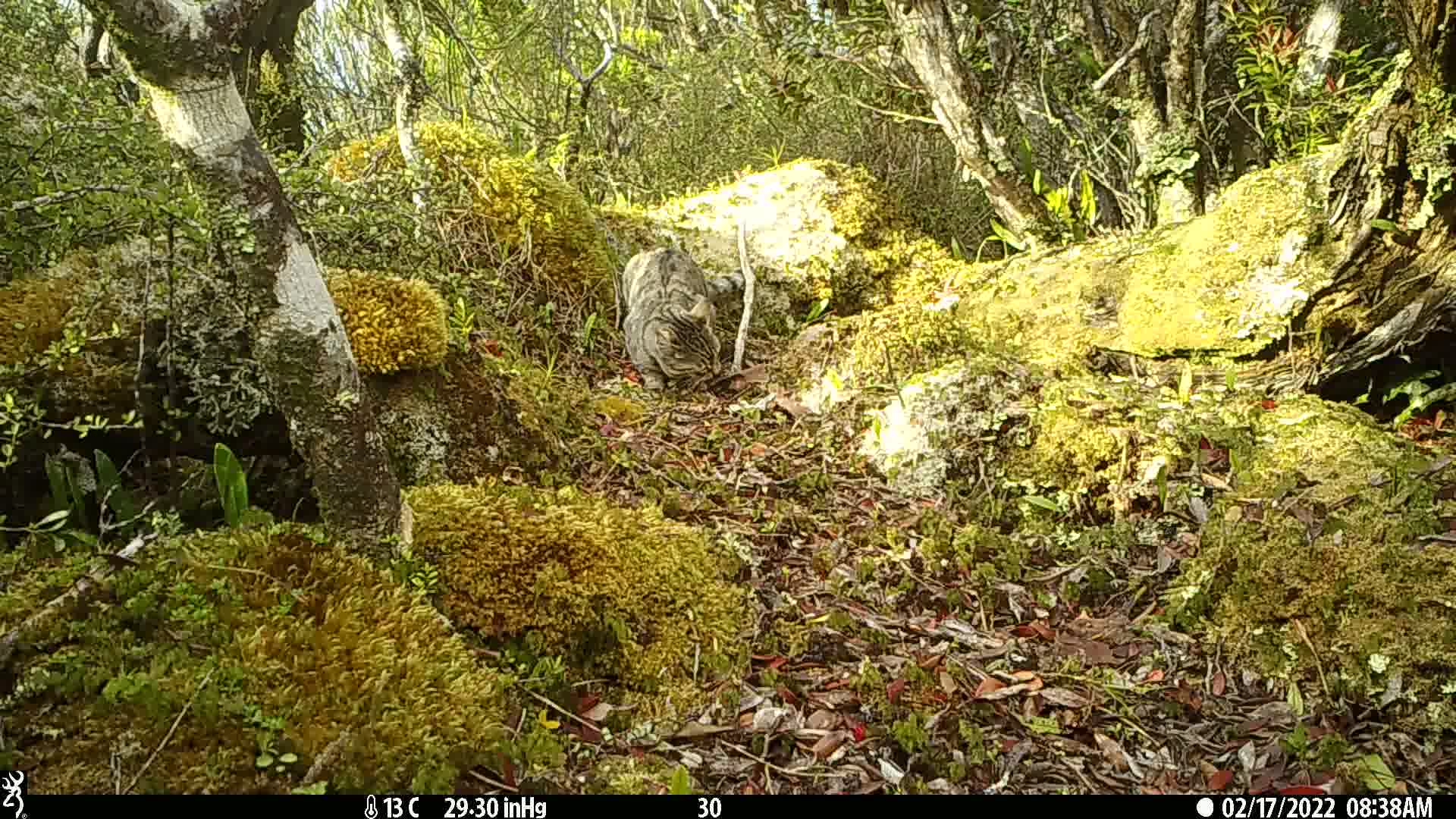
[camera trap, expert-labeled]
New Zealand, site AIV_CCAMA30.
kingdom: Animalia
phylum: Chordata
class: Mammalia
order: Carnivora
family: Felidae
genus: Felis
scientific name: Felis catus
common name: domestic cat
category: cat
Cat (domestic cat) (Felis catus).